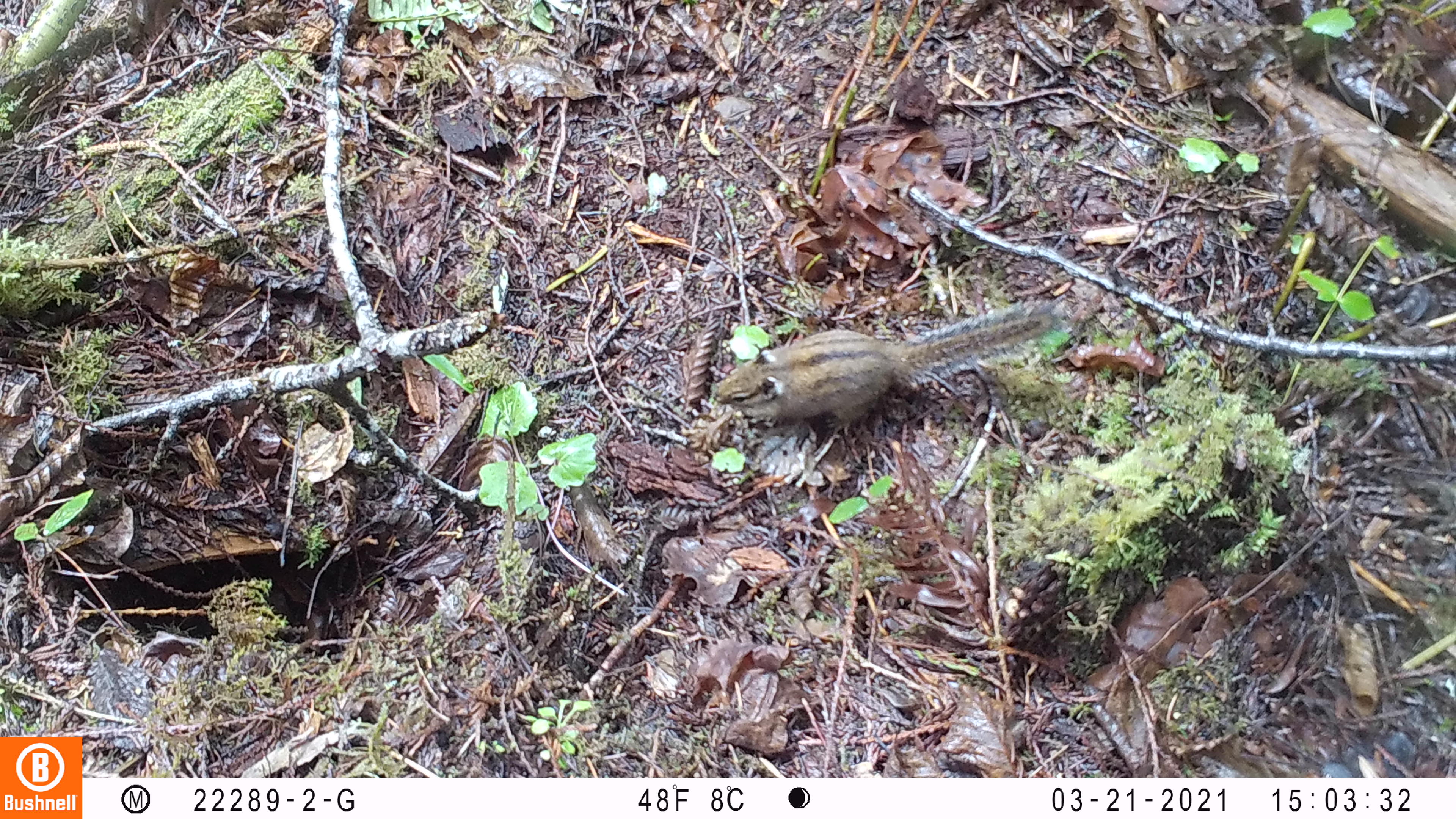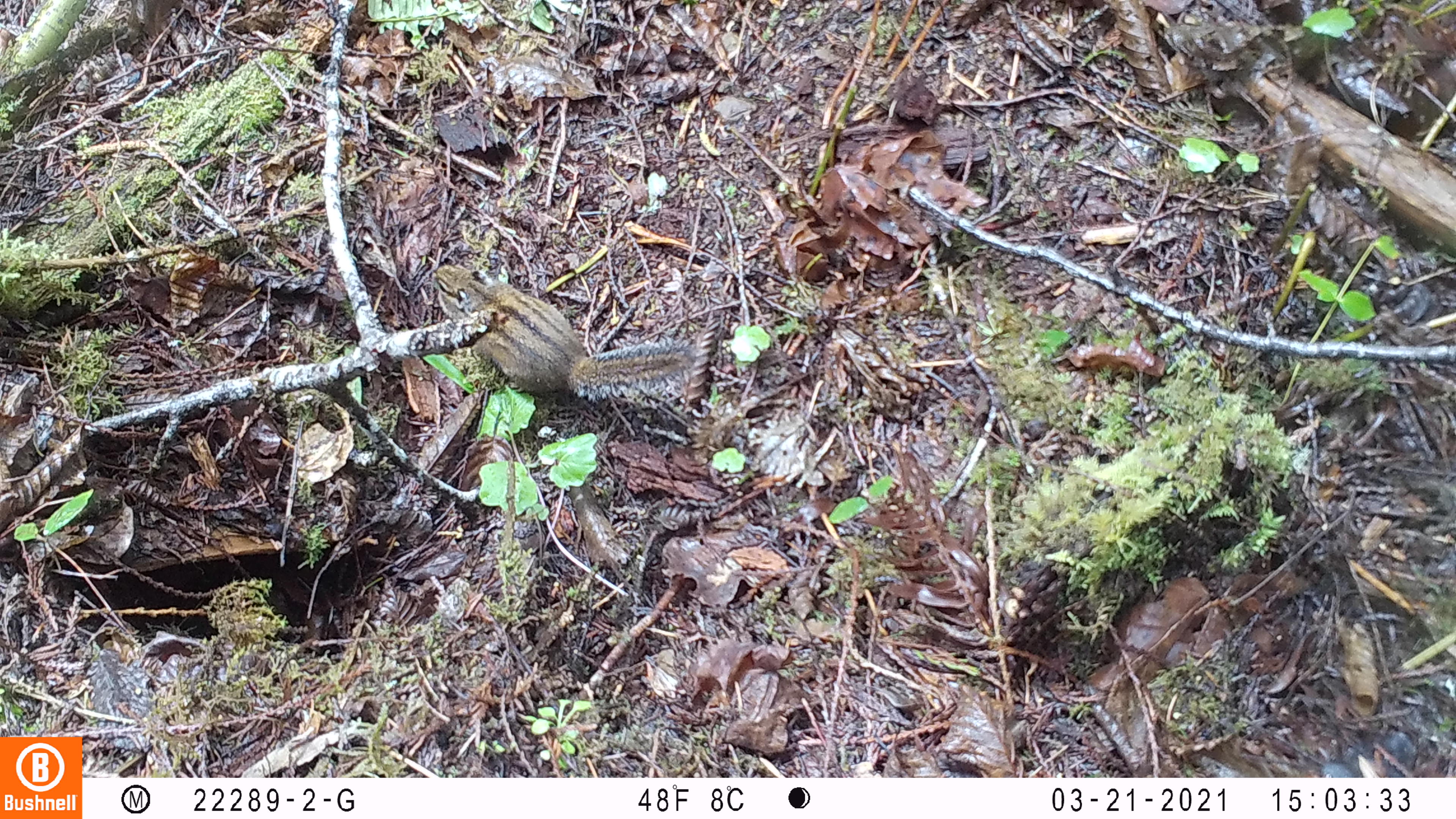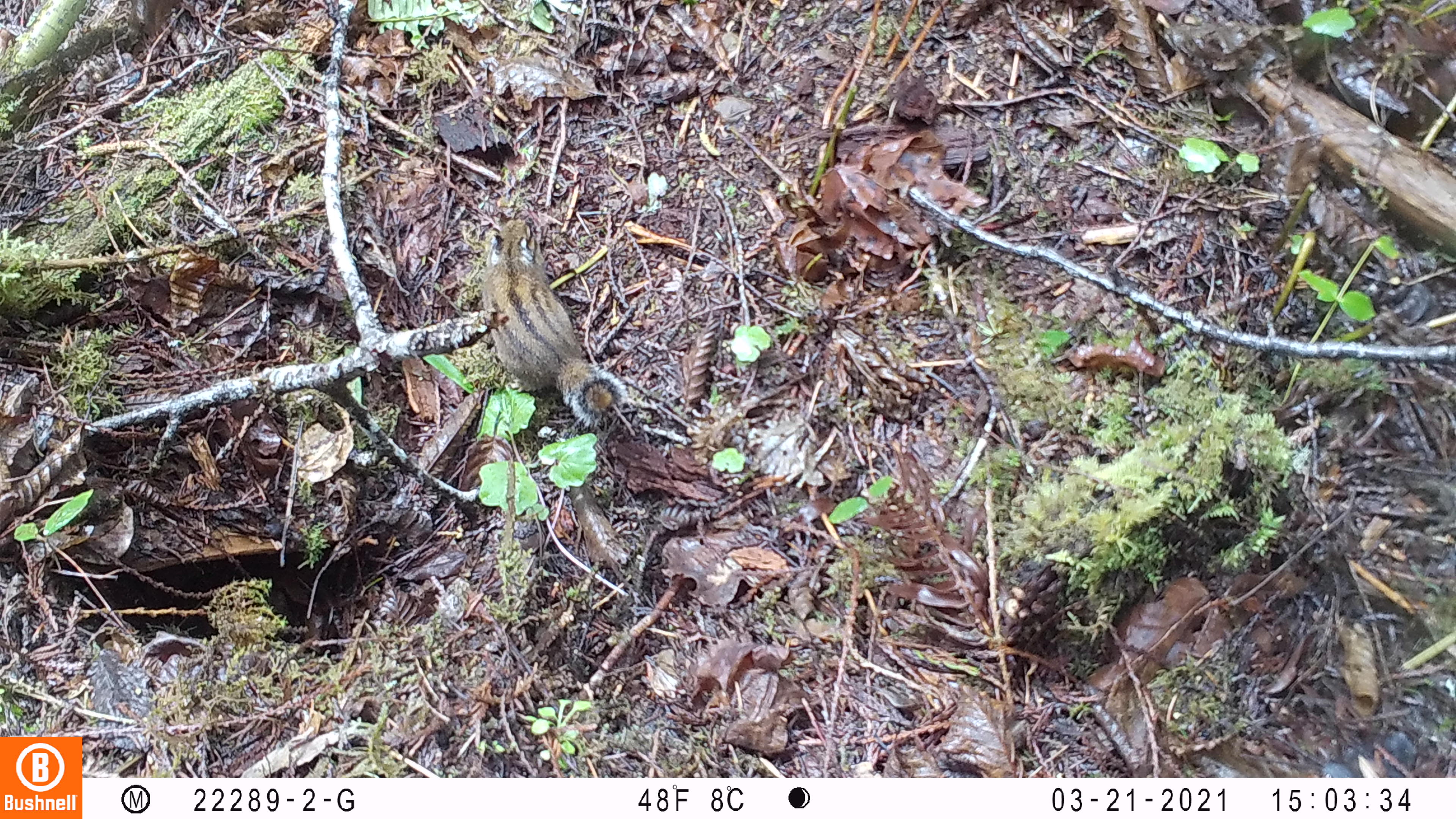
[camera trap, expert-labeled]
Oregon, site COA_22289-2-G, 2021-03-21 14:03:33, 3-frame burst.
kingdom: Animalia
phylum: Chordata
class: Mammalia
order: Rodentia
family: Sciuridae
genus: Neotamias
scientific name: Neotamias townsendii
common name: townsend's chipmunk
Townsend's chipmunk (Neotamias townsendii).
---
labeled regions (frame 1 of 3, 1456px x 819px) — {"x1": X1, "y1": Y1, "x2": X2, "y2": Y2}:
townsend's chipmunk: {"x1": 706, "y1": 291, "x2": 1072, "y2": 440}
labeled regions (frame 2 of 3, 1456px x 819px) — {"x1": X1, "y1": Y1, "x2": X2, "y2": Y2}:
townsend's chipmunk: {"x1": 427, "y1": 254, "x2": 710, "y2": 412}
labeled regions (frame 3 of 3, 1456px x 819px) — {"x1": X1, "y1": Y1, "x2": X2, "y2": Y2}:
townsend's chipmunk: {"x1": 478, "y1": 208, "x2": 631, "y2": 437}